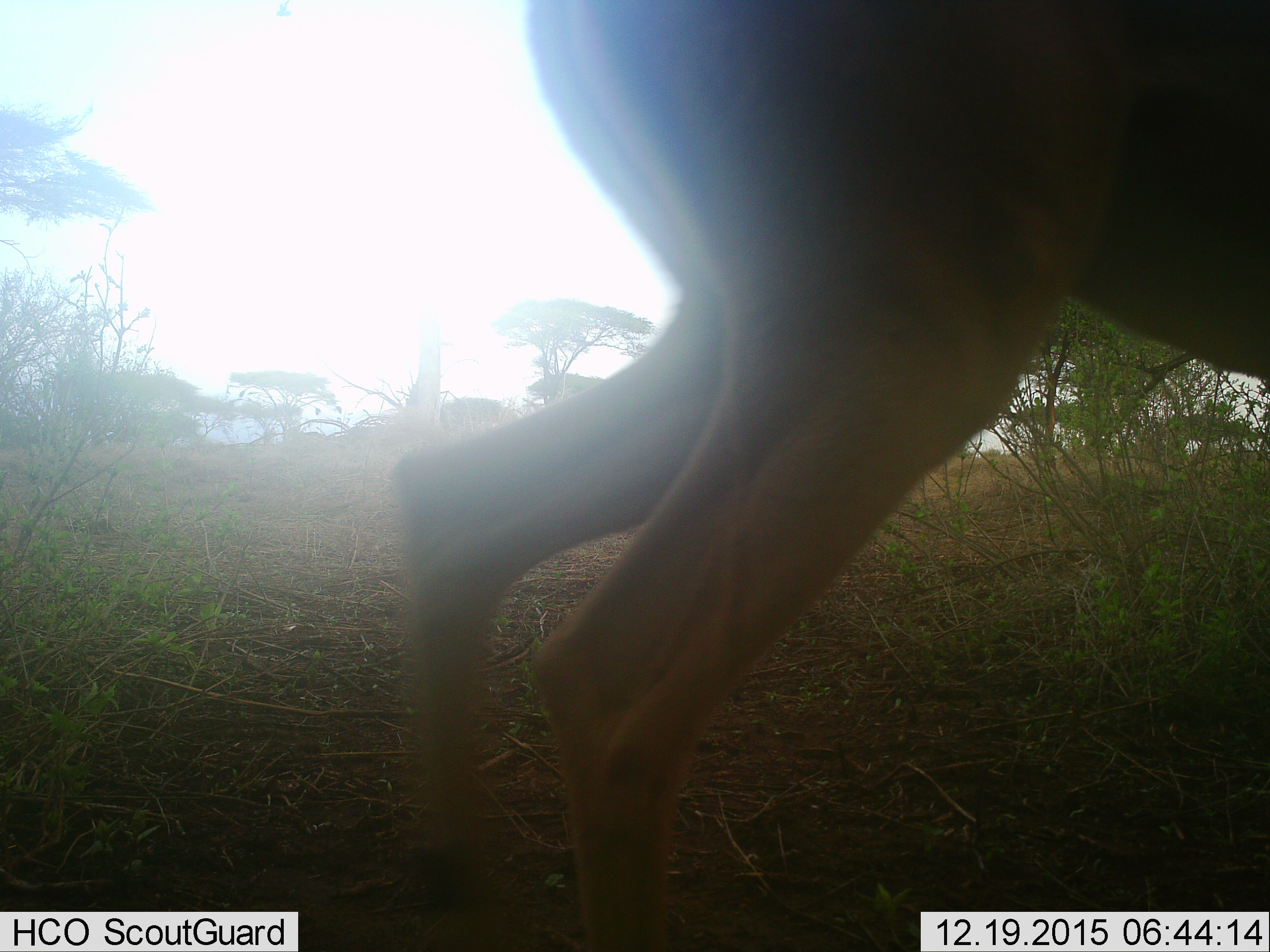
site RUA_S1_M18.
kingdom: Animalia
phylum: Chordata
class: Mammalia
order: Artiodactyla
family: Bovidae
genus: Aepyceros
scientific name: Aepyceros melampus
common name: impala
Impala (Aepyceros melampus), count 1. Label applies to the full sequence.